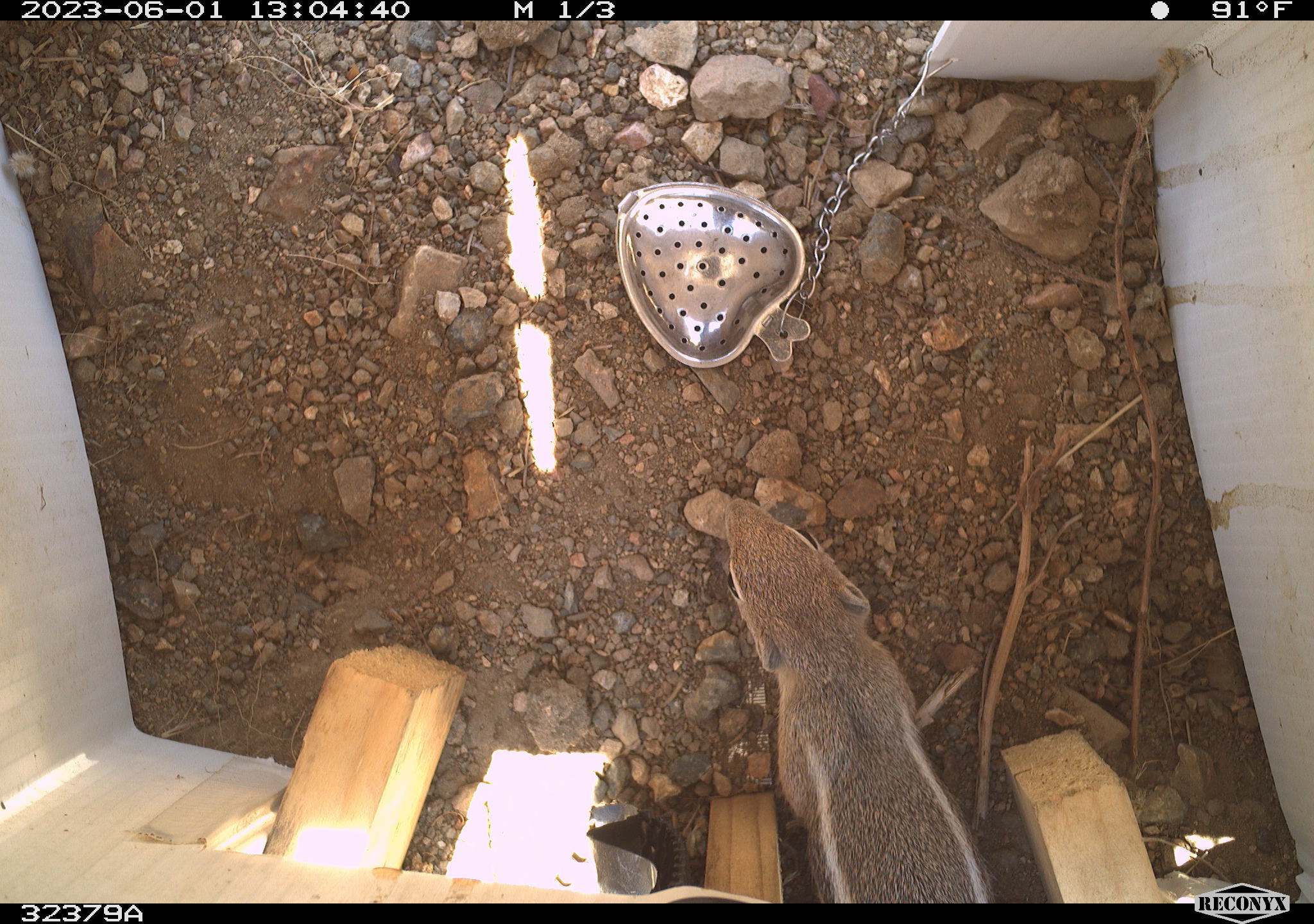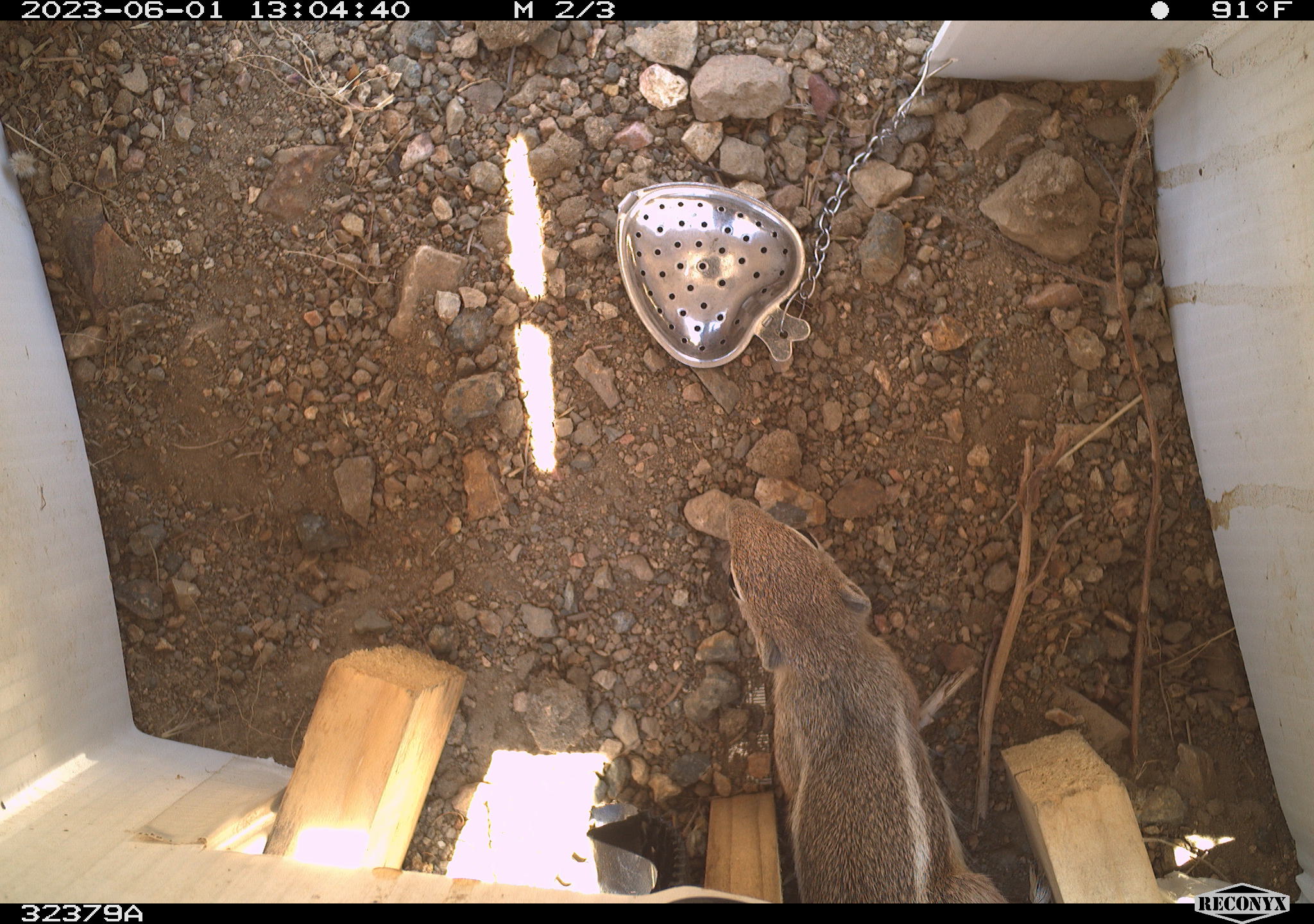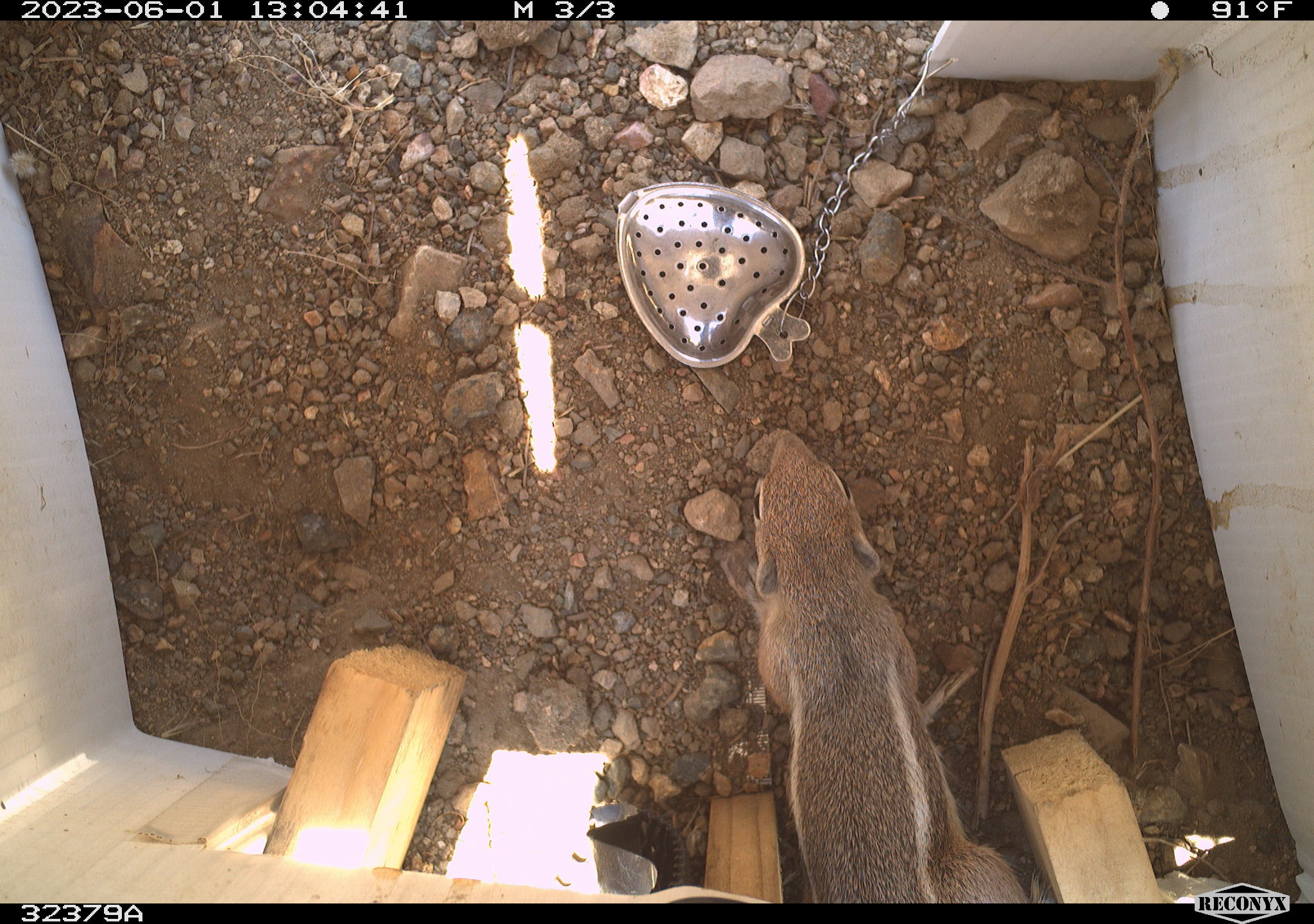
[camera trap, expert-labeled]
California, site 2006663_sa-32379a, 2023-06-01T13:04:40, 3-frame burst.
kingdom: Animalia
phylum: Chordata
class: Mammalia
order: Rodentia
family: Sciuridae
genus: Ammospermophilus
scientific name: Ammospermophilus leucurus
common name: white-tailed antelope squirrel